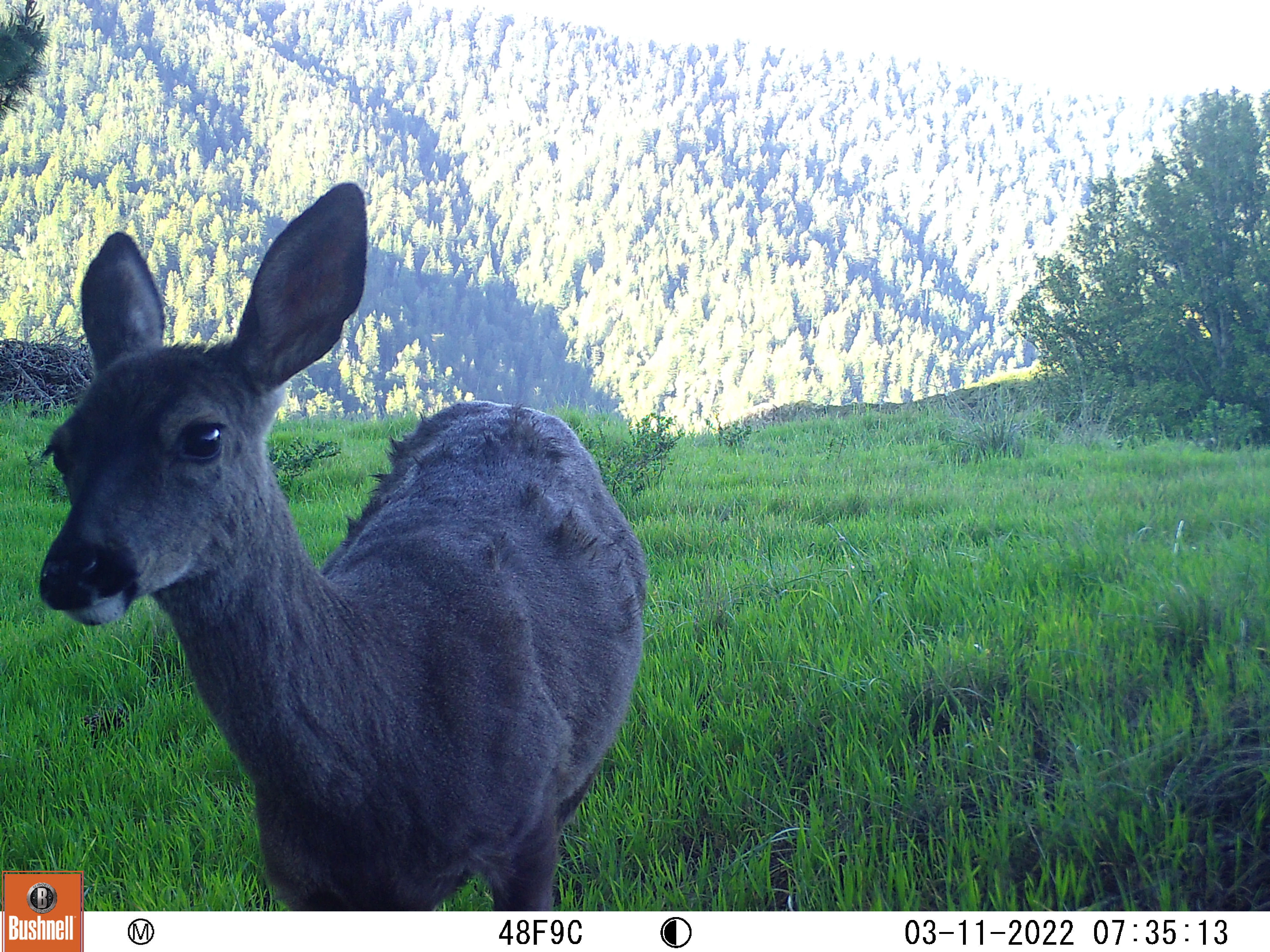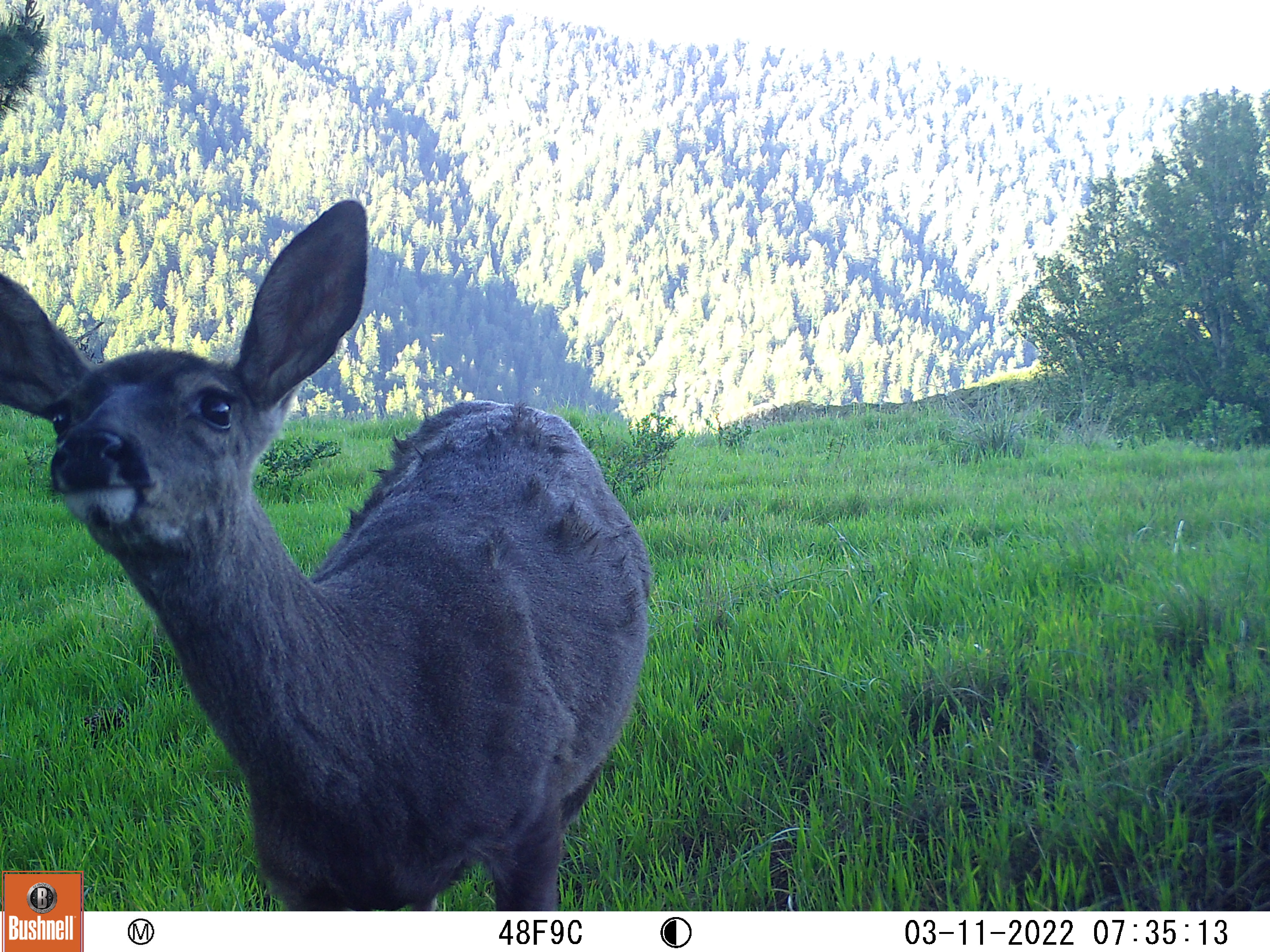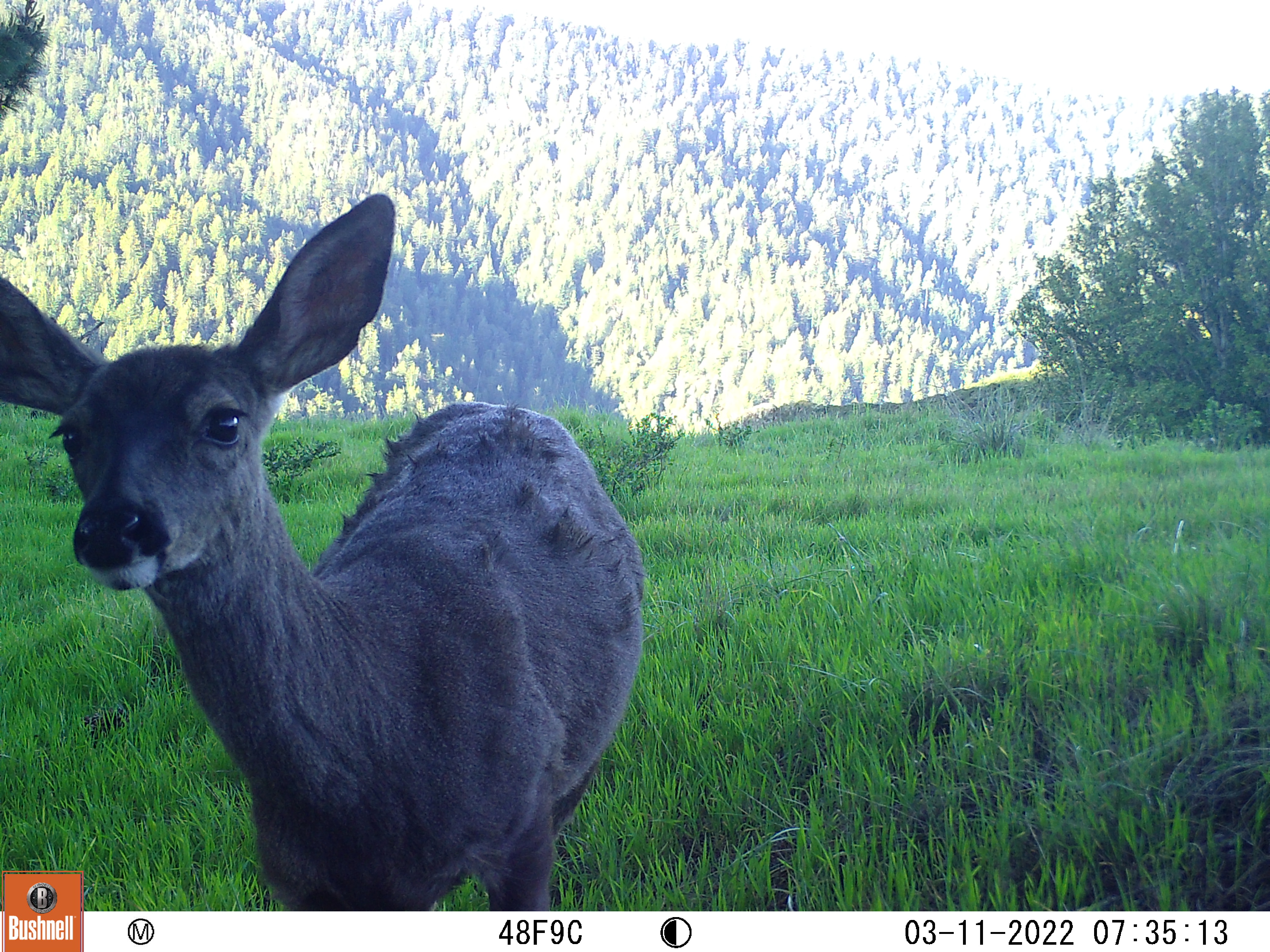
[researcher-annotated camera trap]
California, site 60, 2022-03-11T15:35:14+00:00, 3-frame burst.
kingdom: Animalia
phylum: Chordata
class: Mammalia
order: Artiodactyla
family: Cervidae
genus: Odocoileus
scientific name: Odocoileus hemionus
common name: mule deer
Mule deer (Odocoileus hemionus).